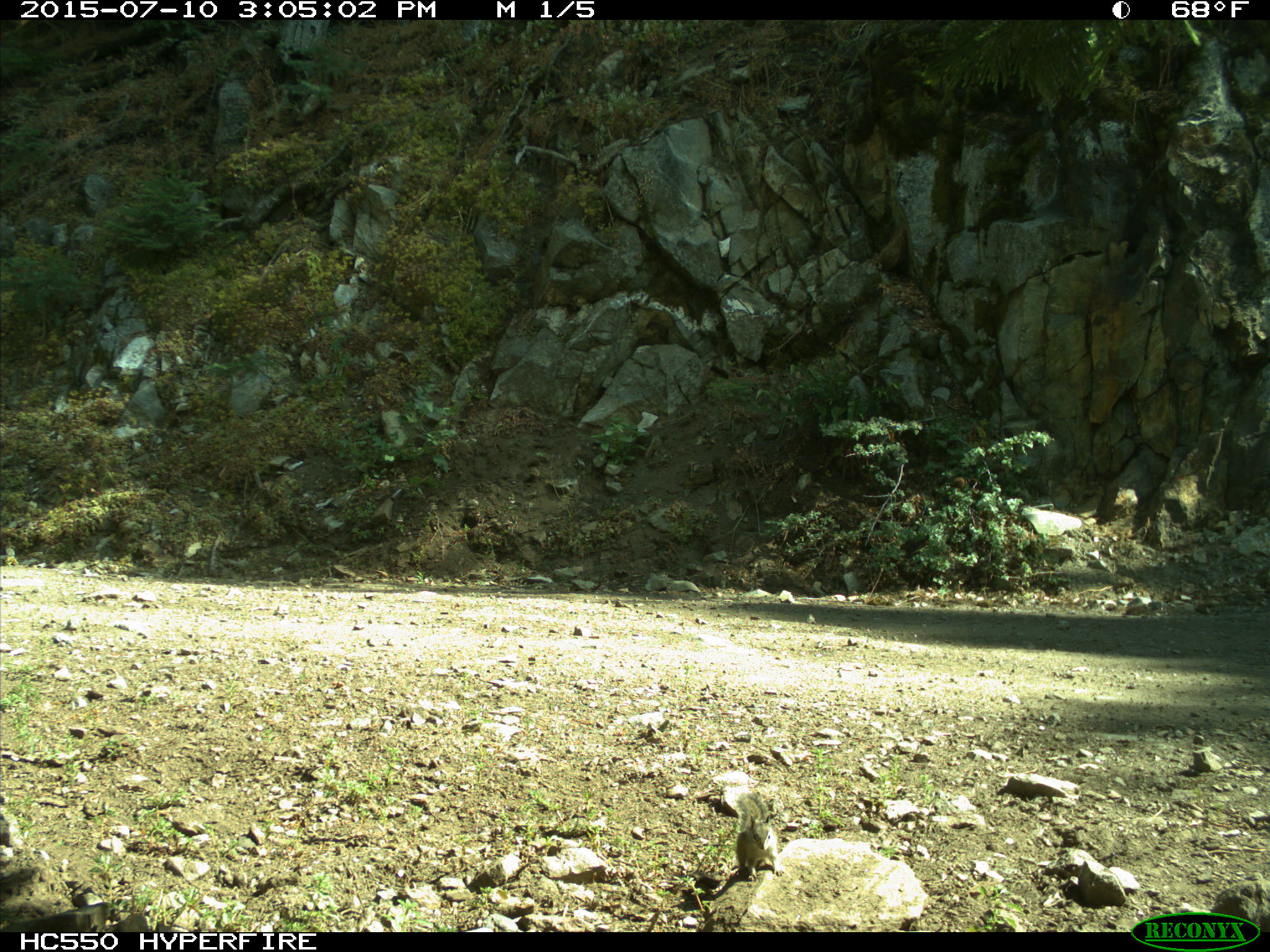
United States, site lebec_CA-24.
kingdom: Animalia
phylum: Chordata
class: Mammalia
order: Rodentia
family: Sciuridae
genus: Tamias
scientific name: Tamias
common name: chipmunk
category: unidentified chipmunk